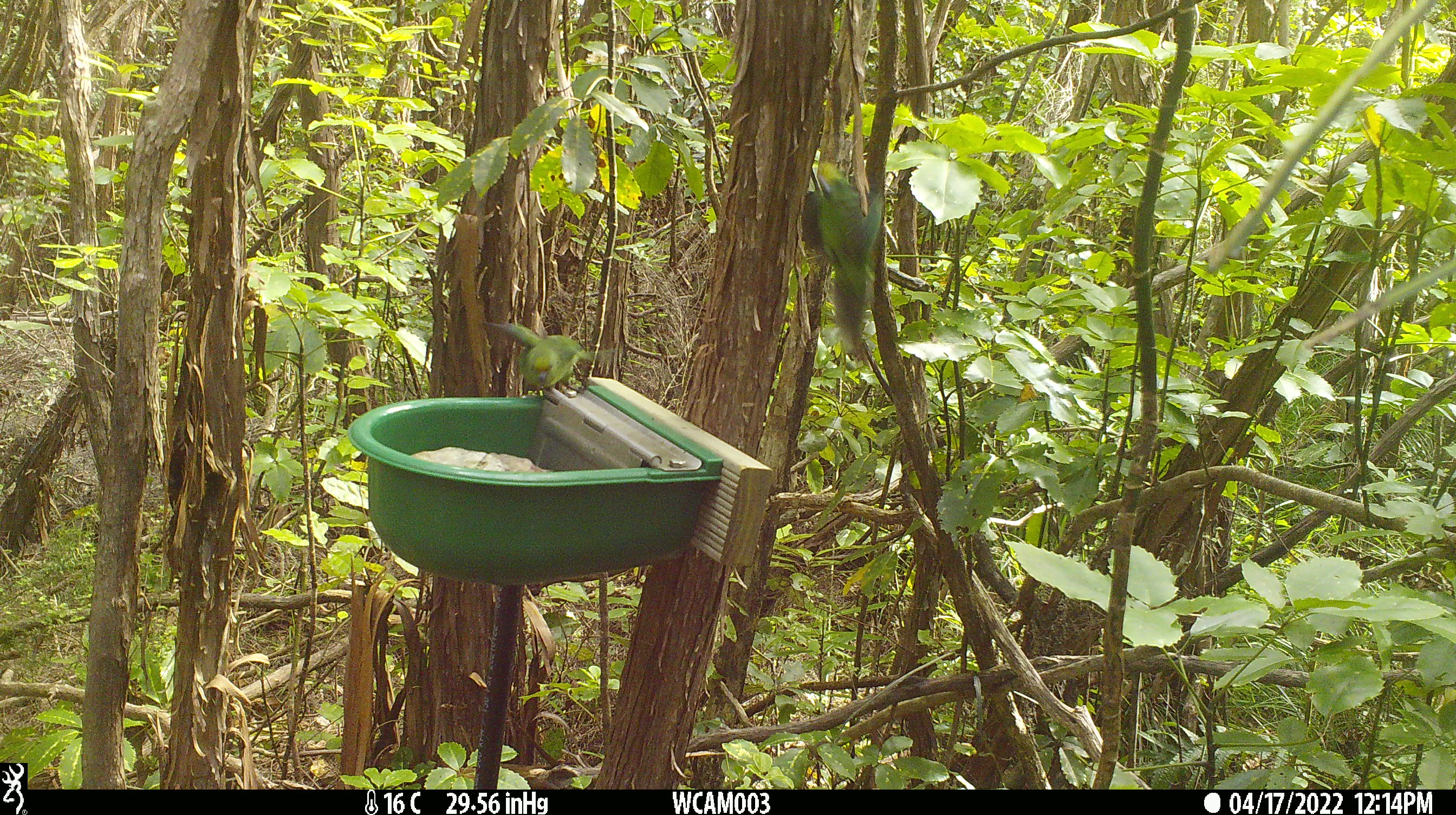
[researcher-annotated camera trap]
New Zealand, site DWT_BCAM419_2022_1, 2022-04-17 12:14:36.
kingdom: Animalia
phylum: Chordata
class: Aves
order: Psittaciformes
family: Psittaculidae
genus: Cyanoramphus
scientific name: Cyanoramphus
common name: parakeet